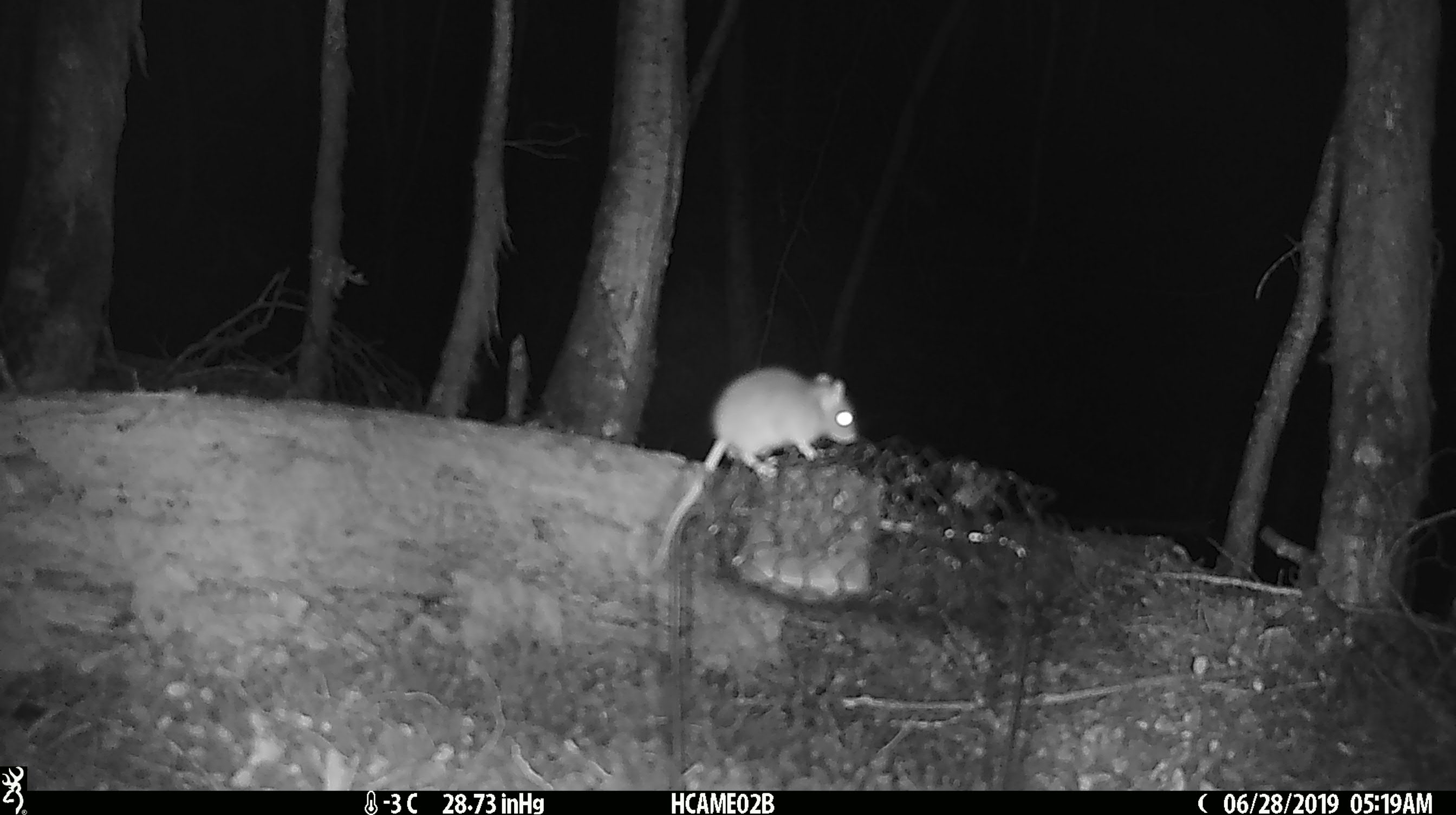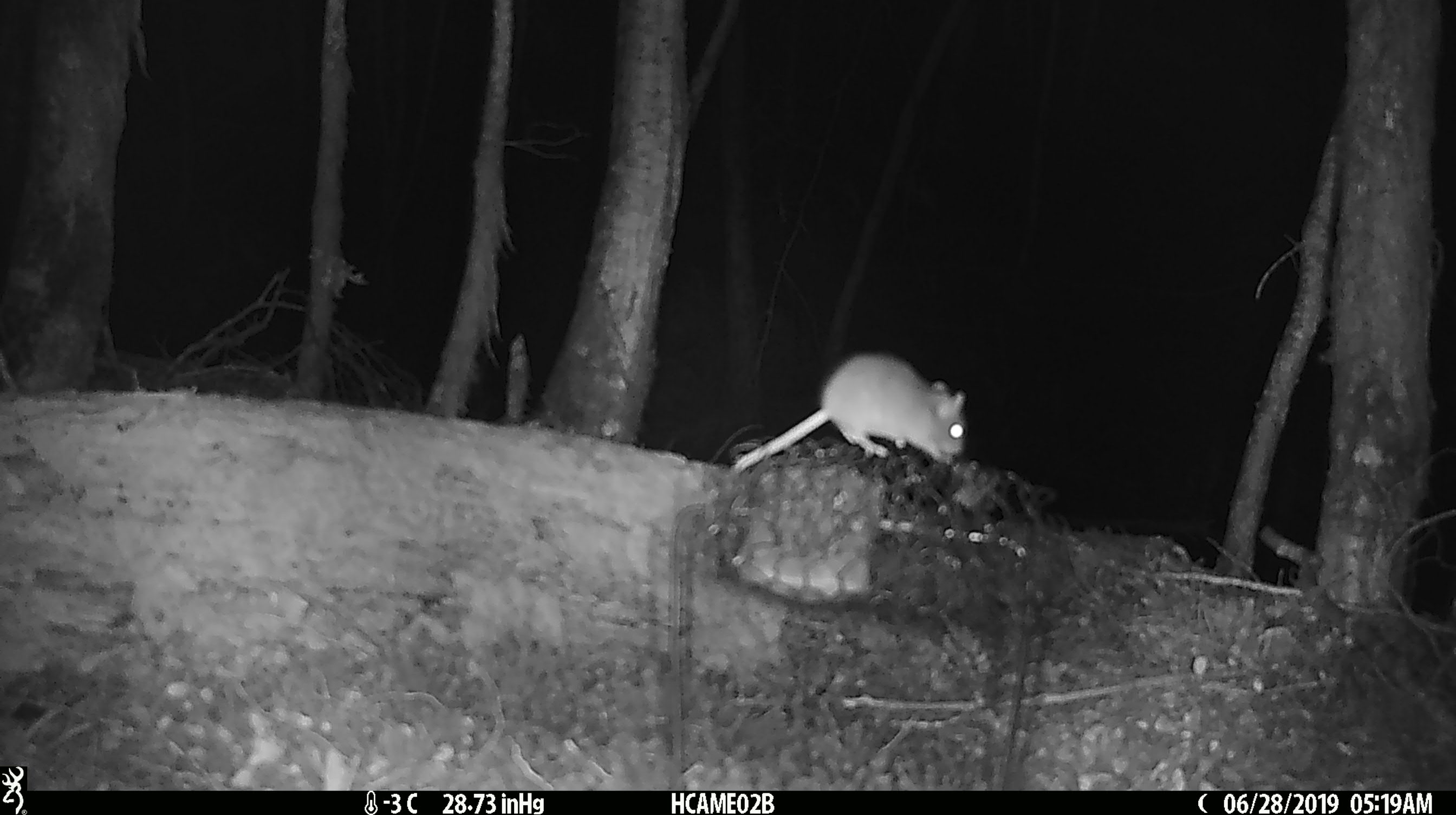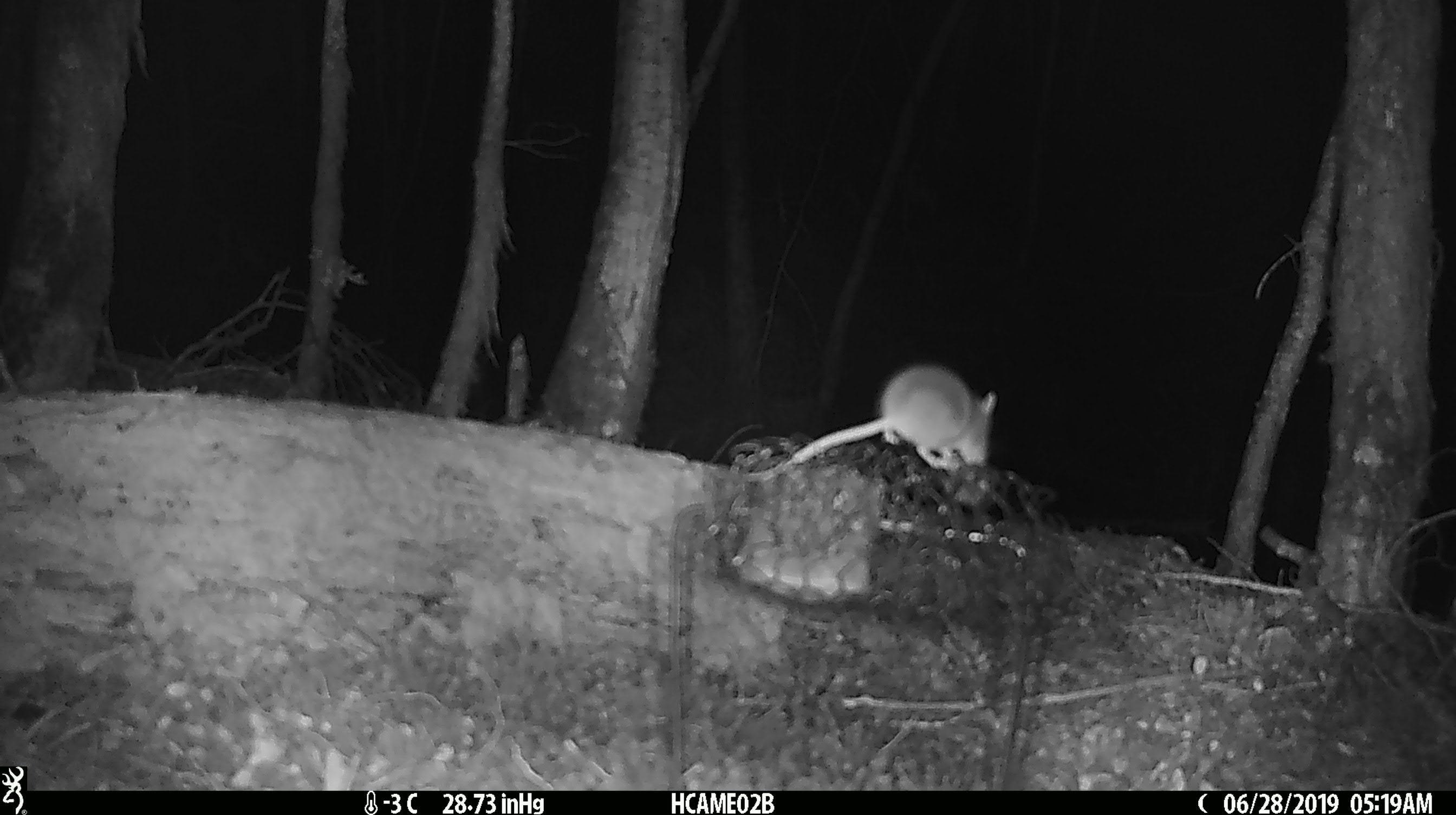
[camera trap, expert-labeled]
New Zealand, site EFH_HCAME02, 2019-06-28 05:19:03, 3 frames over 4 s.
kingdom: Animalia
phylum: Chordata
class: Mammalia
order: Rodentia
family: Muridae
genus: Mus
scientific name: Mus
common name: mouse